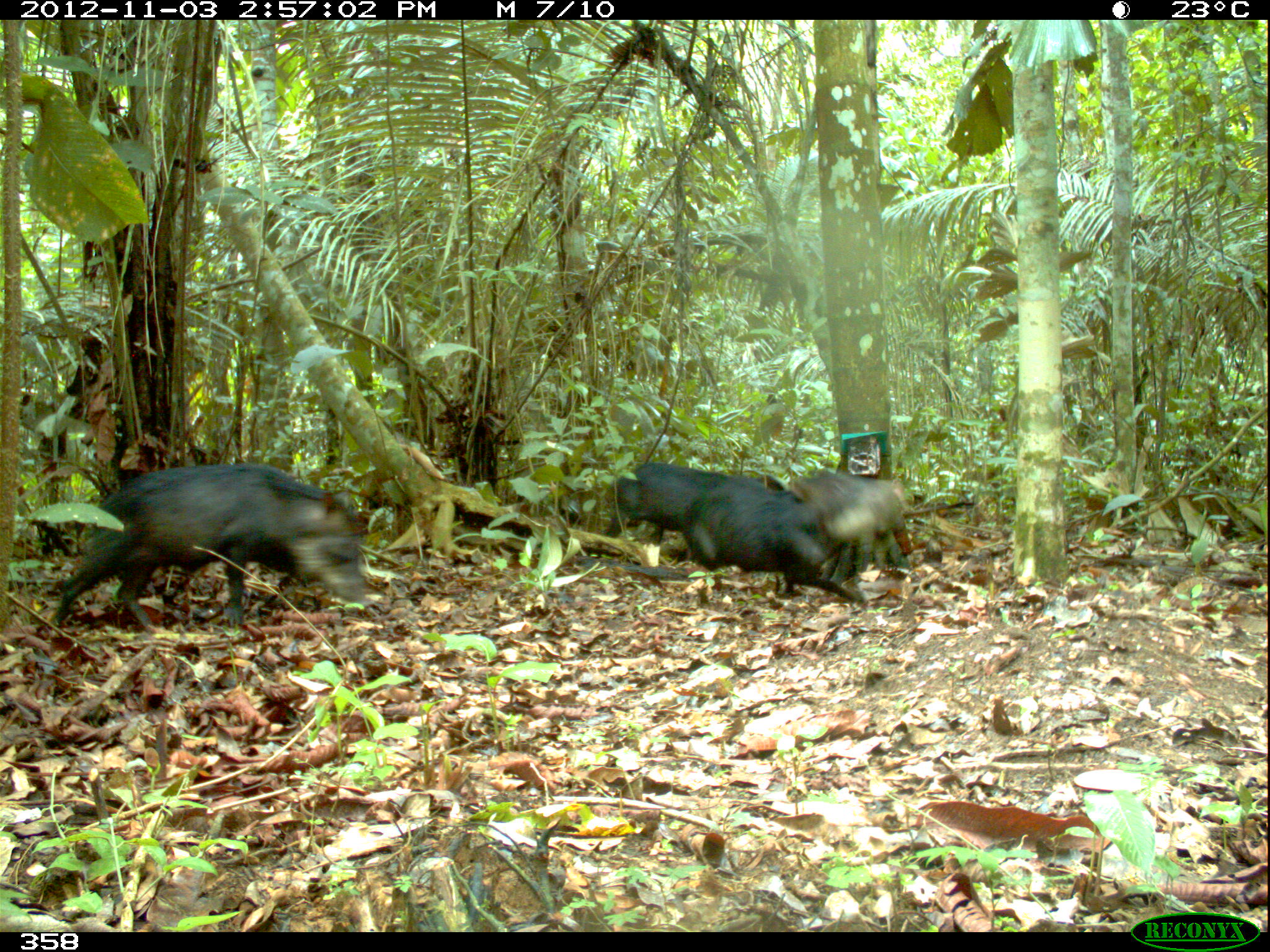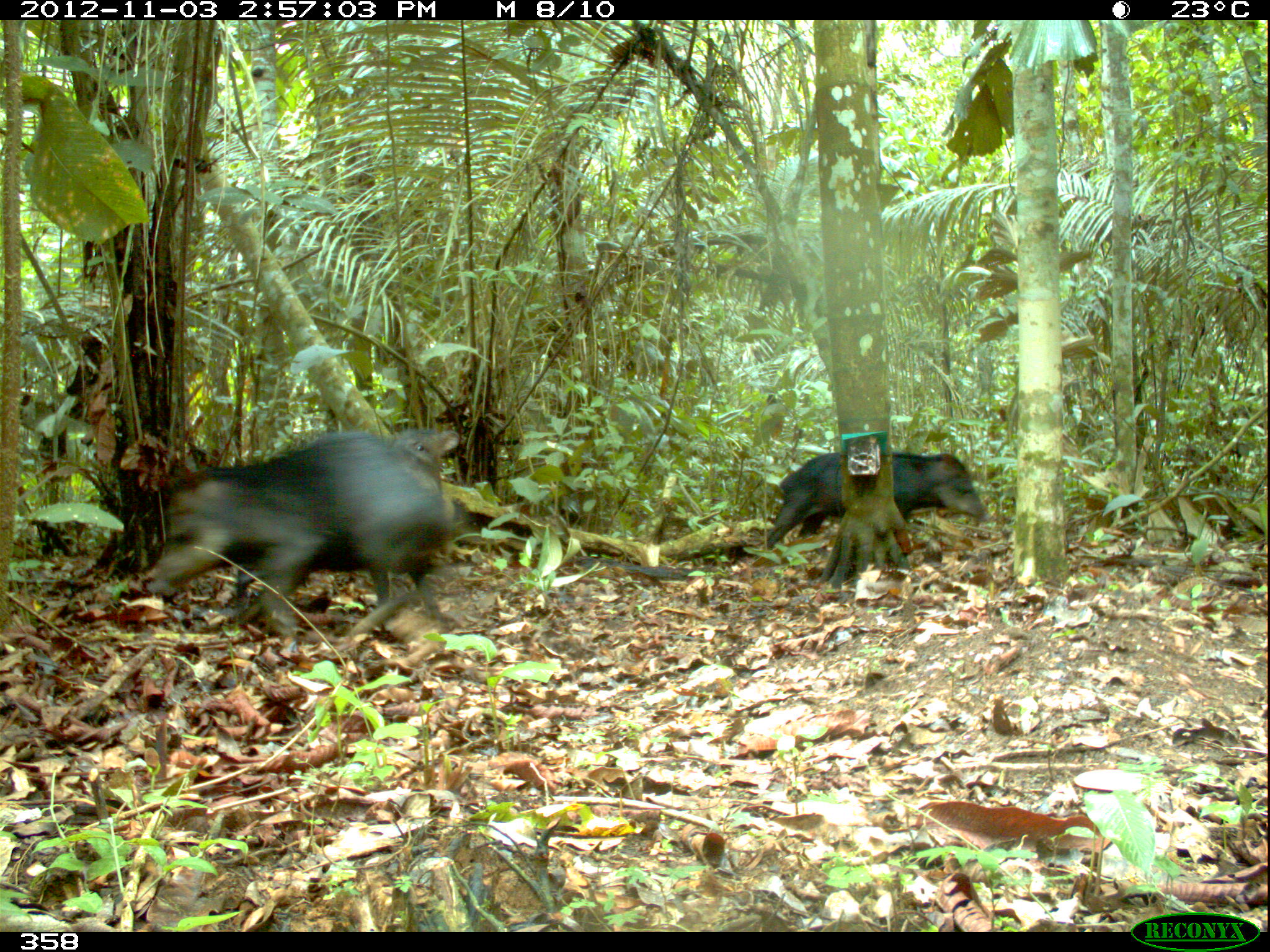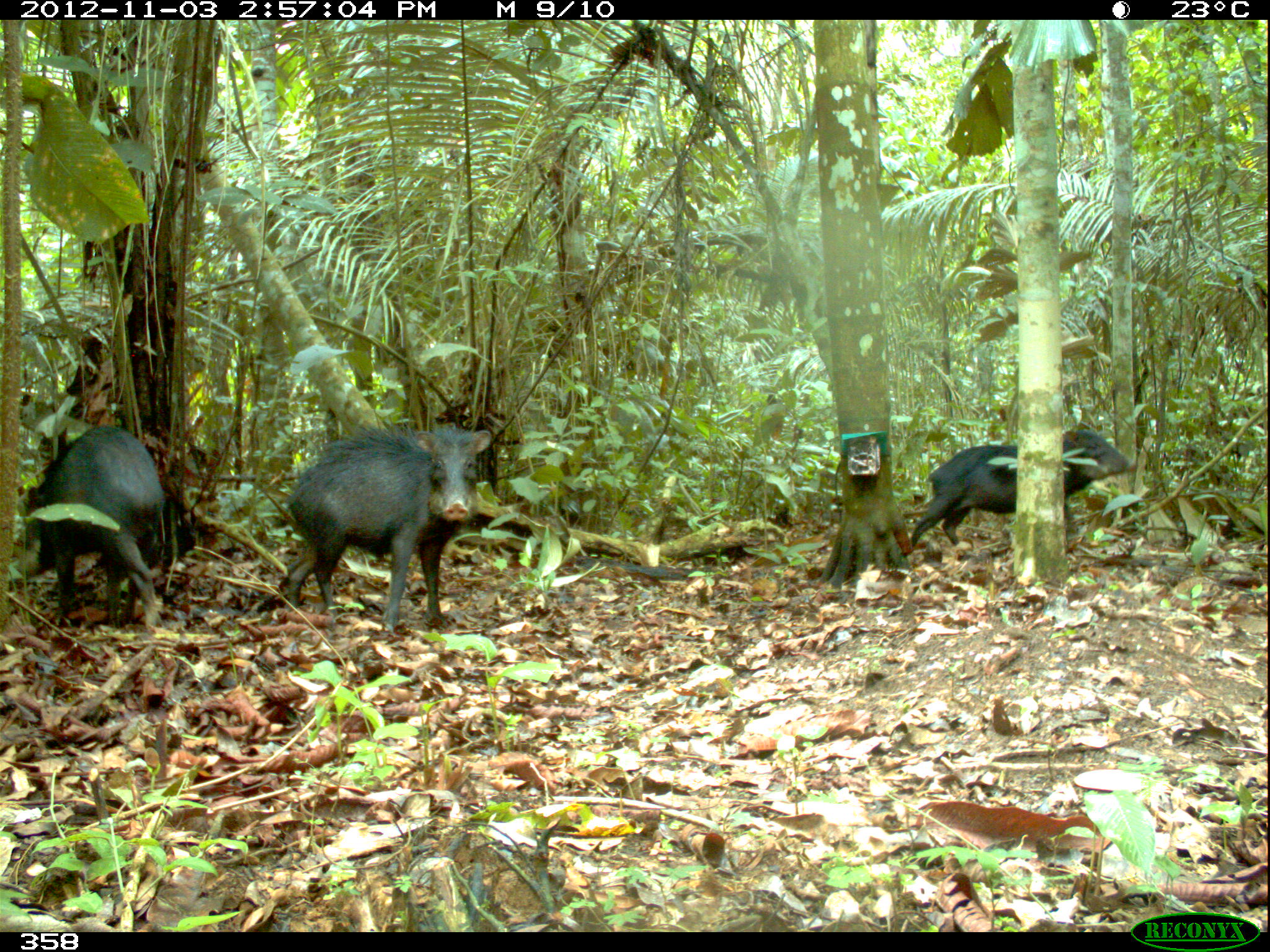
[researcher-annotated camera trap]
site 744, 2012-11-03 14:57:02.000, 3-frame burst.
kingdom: Animalia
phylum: Chordata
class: Mammalia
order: Artiodactyla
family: Tayassuidae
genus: Tayassu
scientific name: Tayassu pecari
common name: white-lipped peccary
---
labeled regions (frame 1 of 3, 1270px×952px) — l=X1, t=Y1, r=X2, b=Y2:
tayassu pecari: l=50, t=461, r=377, b=629; l=684, t=474, r=865, b=603; l=787, t=470, r=911, b=573; l=607, t=460, r=727, b=550